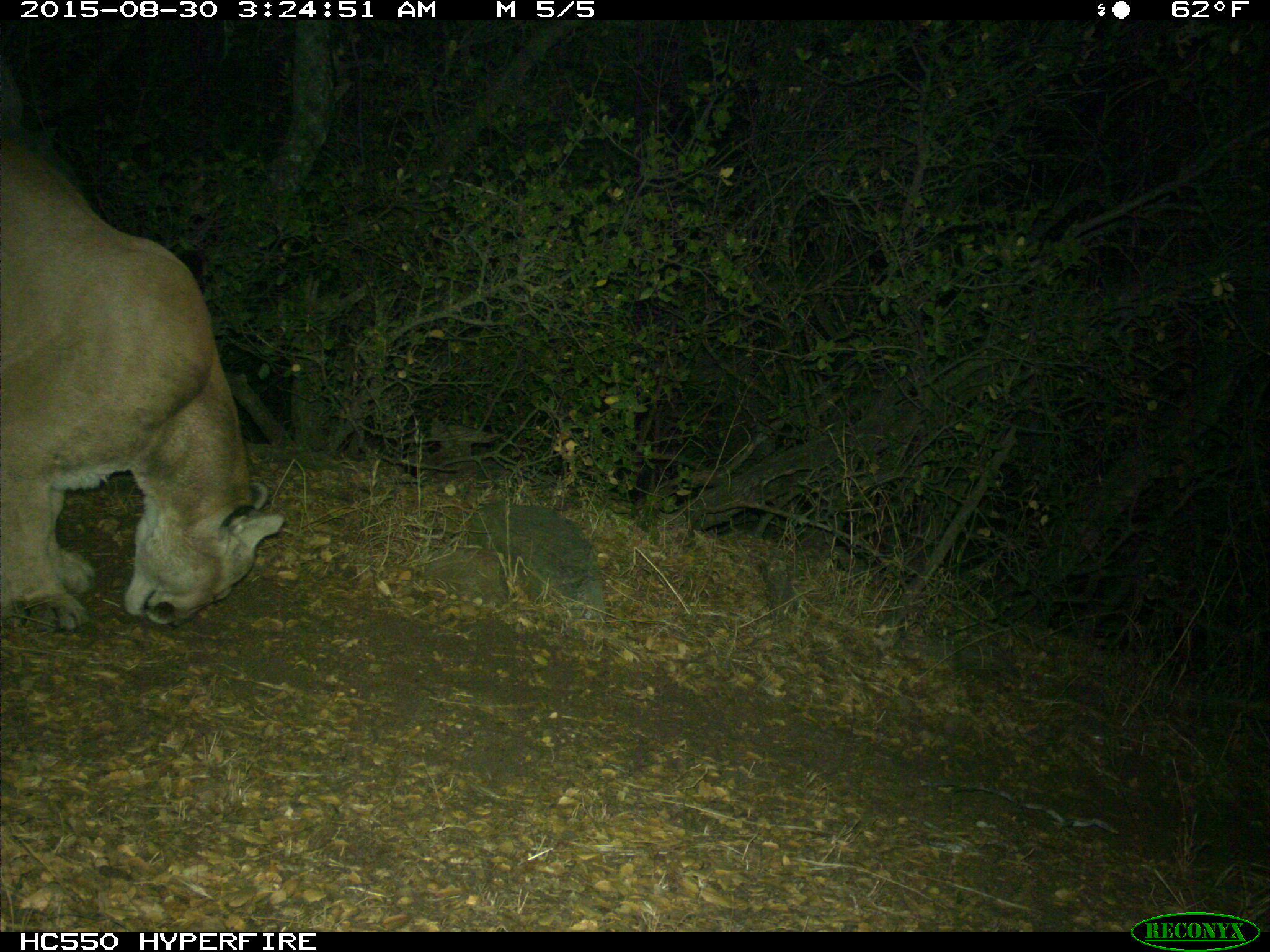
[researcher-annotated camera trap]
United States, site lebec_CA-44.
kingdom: Animalia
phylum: Chordata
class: Mammalia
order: Carnivora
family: Felidae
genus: Puma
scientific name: Puma concolor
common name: mountain lion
Puma concolor (mountain lion).